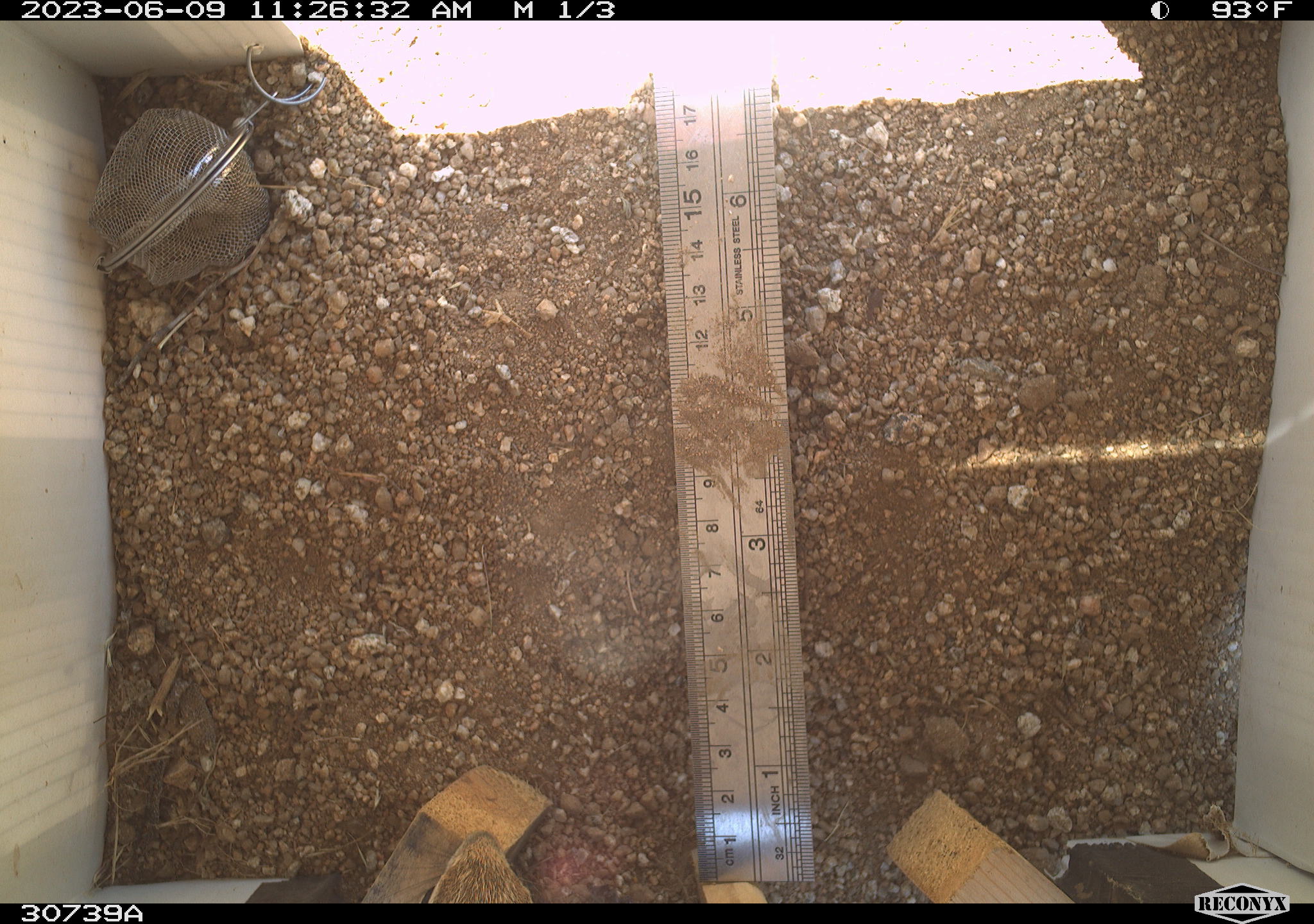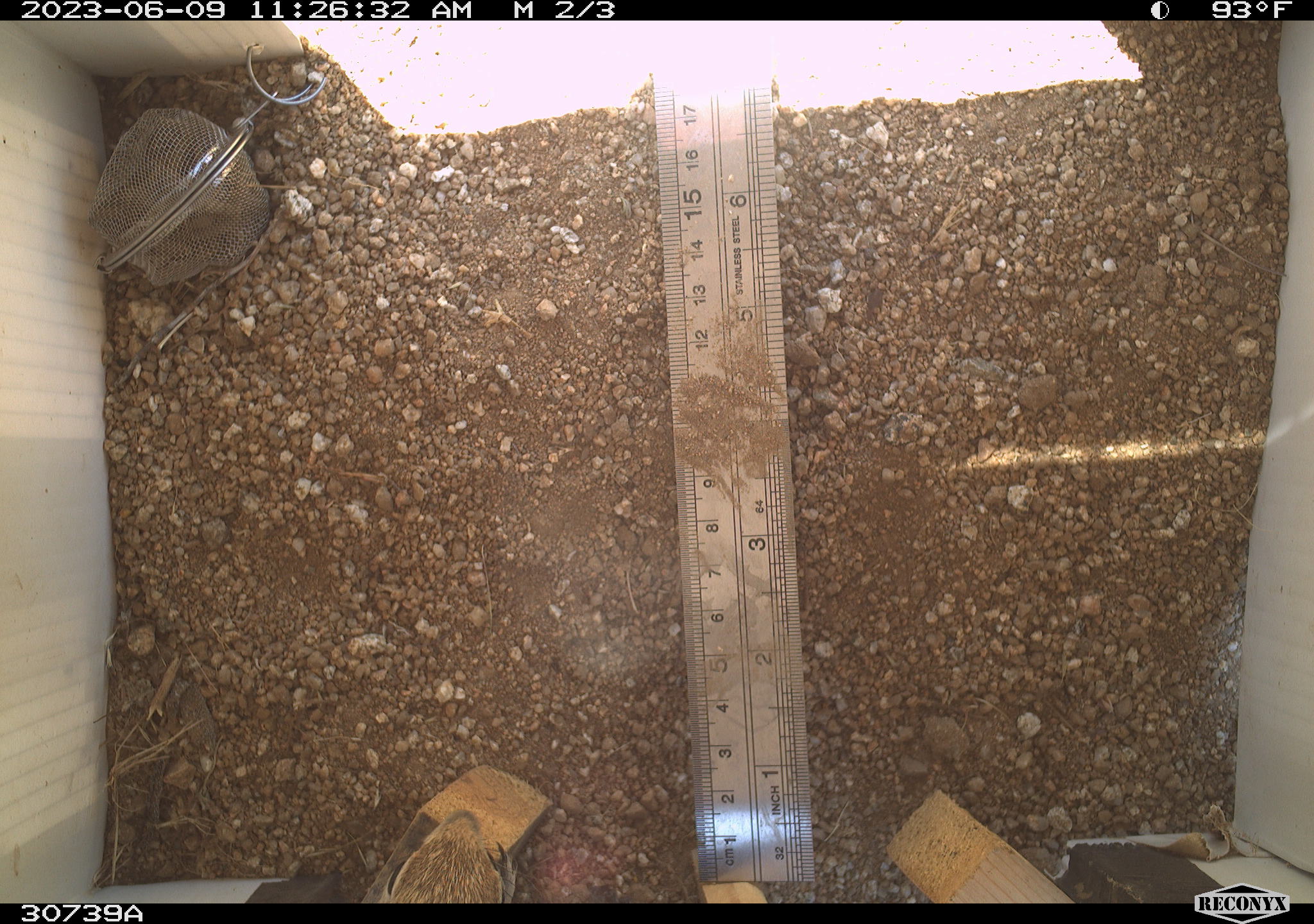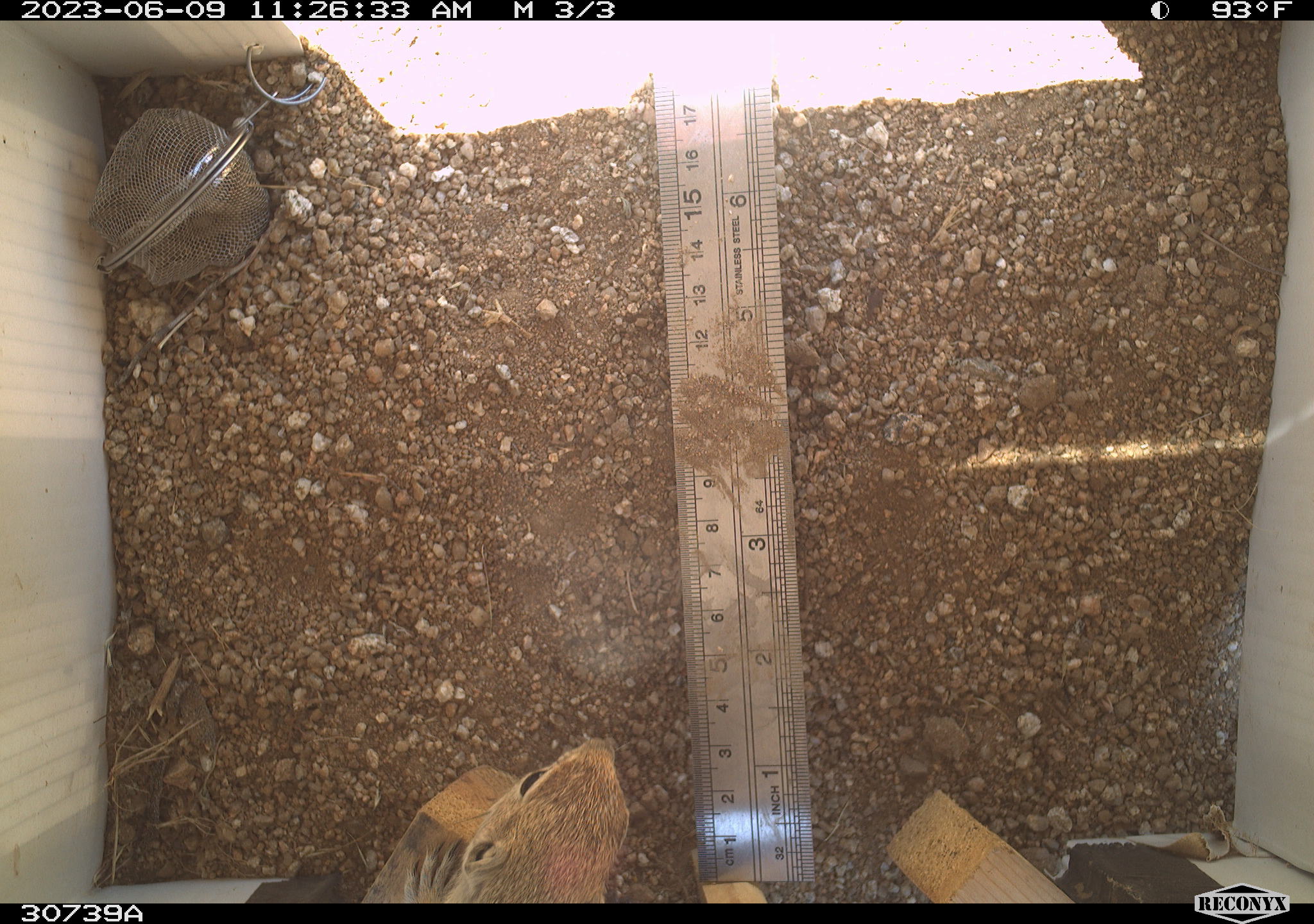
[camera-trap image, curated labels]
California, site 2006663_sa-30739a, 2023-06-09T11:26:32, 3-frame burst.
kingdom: Animalia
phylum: Chordata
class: Mammalia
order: Rodentia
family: Sciuridae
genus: Ammospermophilus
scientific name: Ammospermophilus leucurus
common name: white-tailed antelope squirrel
White-tailed antelope squirrel (Ammospermophilus leucurus).